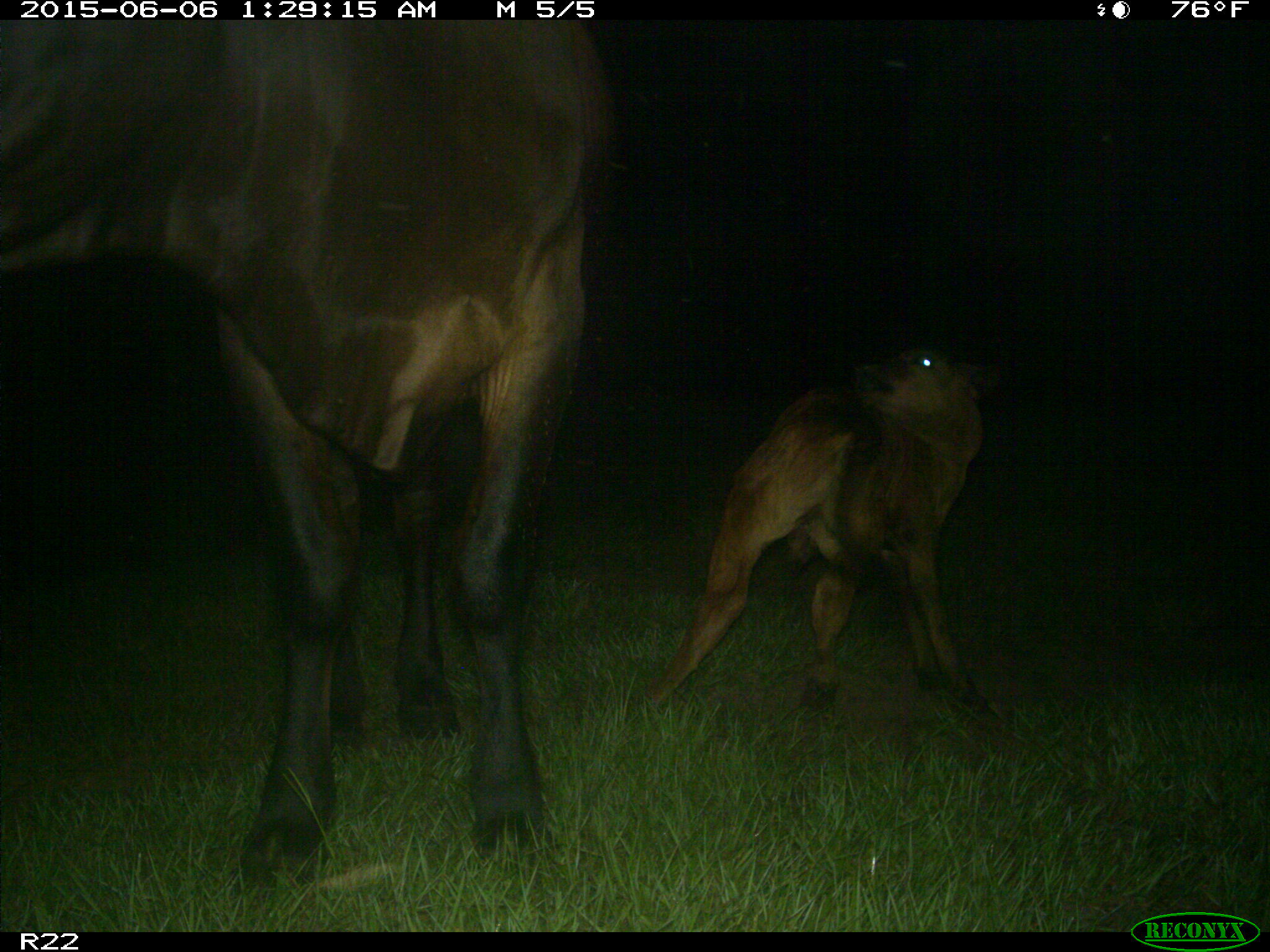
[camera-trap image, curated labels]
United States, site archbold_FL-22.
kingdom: Animalia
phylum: Chordata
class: Mammalia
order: Artiodactyla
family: Bovidae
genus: Bos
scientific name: Bos taurus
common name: domestic cow